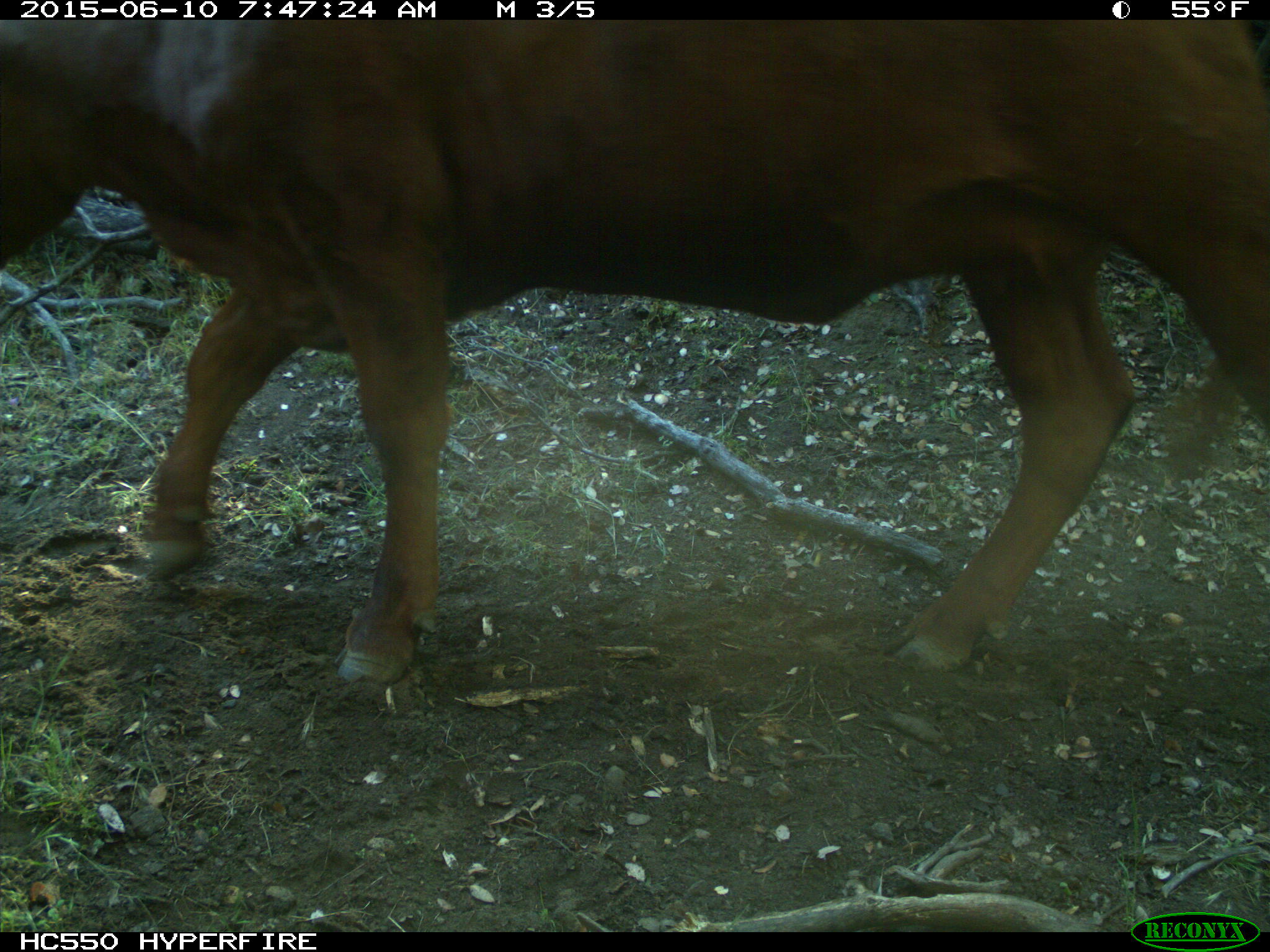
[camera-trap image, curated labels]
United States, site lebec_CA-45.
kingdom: Animalia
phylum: Chordata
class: Mammalia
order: Artiodactyla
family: Bovidae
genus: Bos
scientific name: Bos taurus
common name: domestic cow